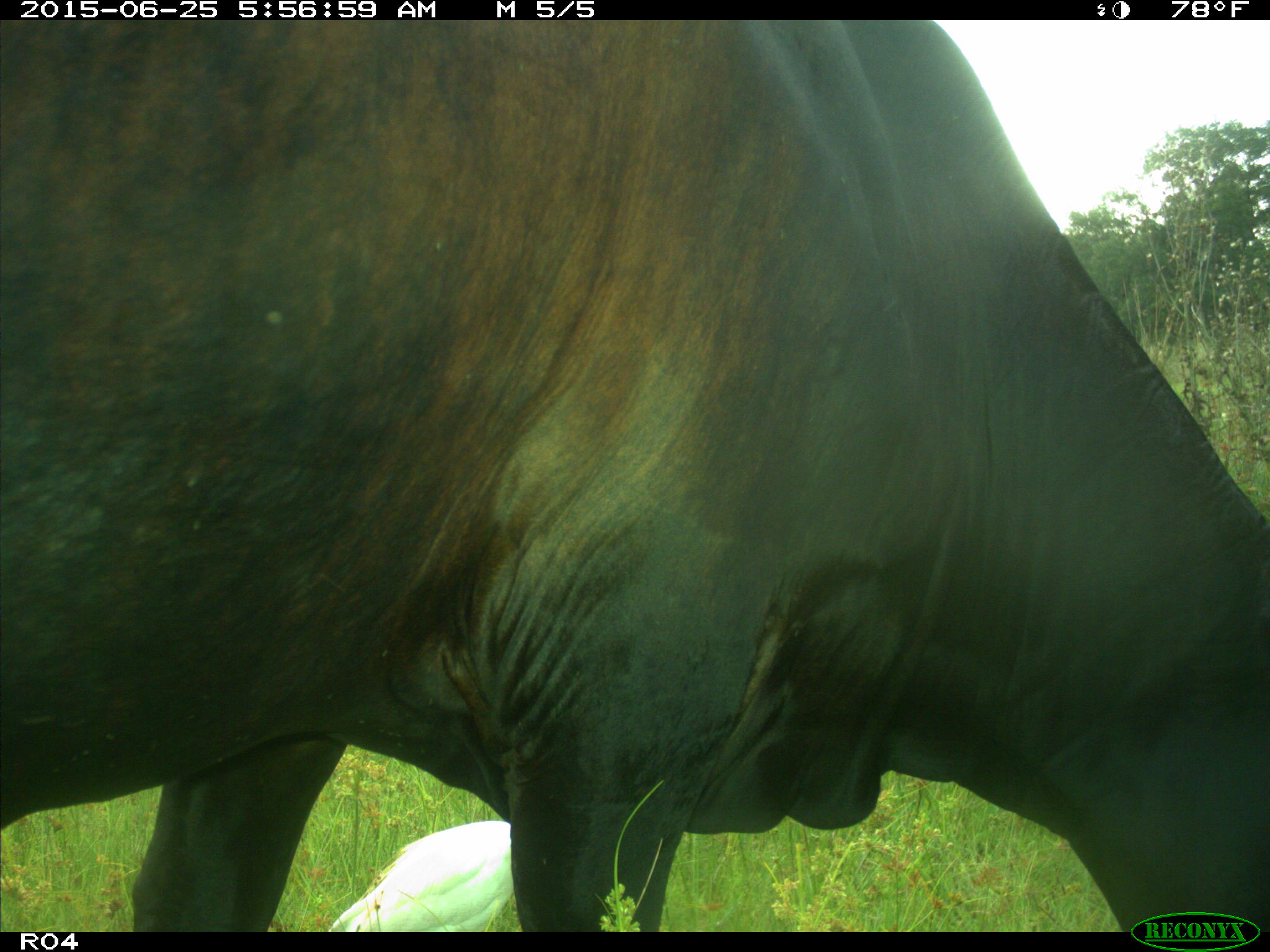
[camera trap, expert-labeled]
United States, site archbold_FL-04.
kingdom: Animalia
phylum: Chordata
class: Mammalia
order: Artiodactyla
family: Bovidae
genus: Bos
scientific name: Bos taurus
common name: domestic cow